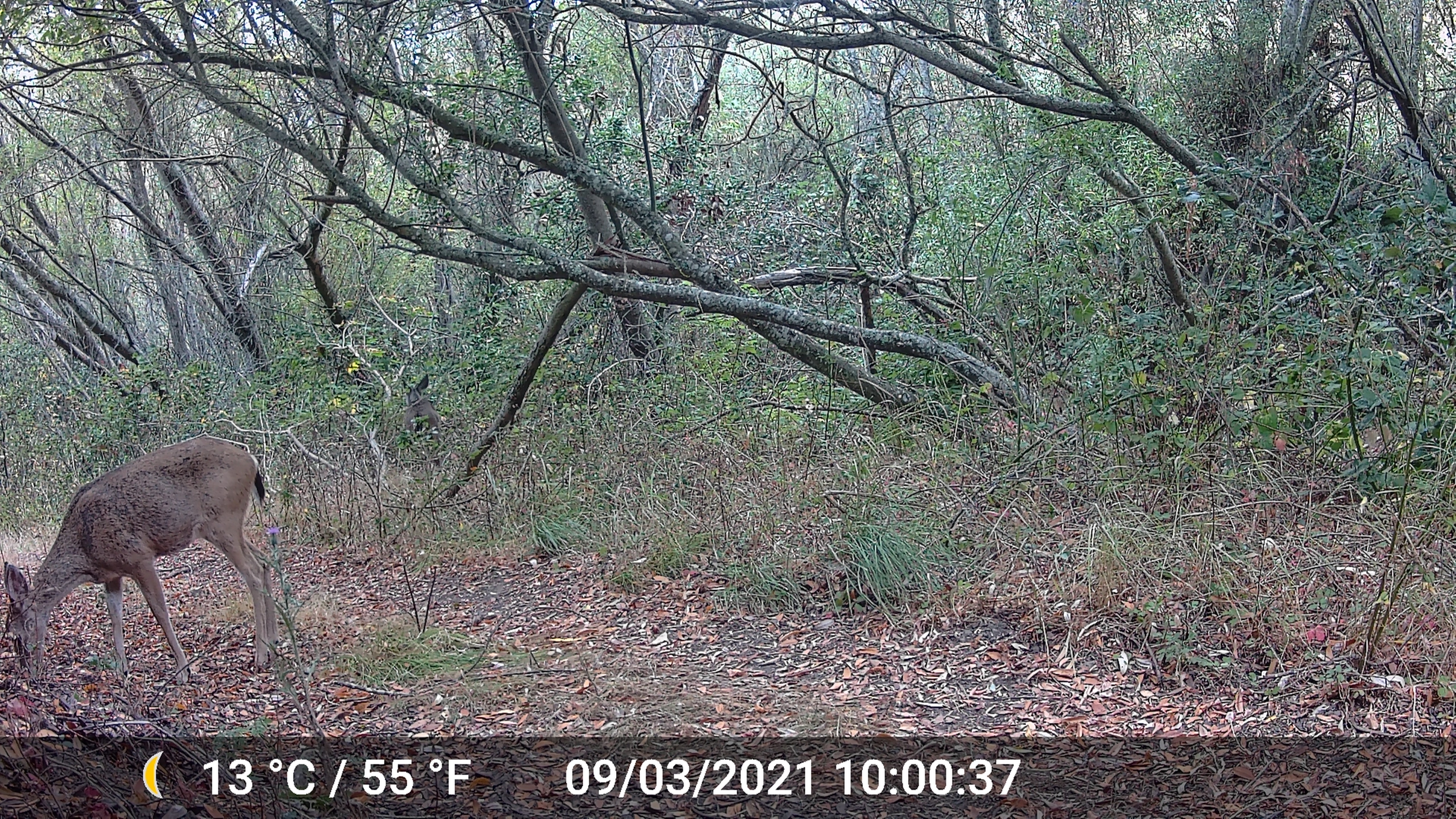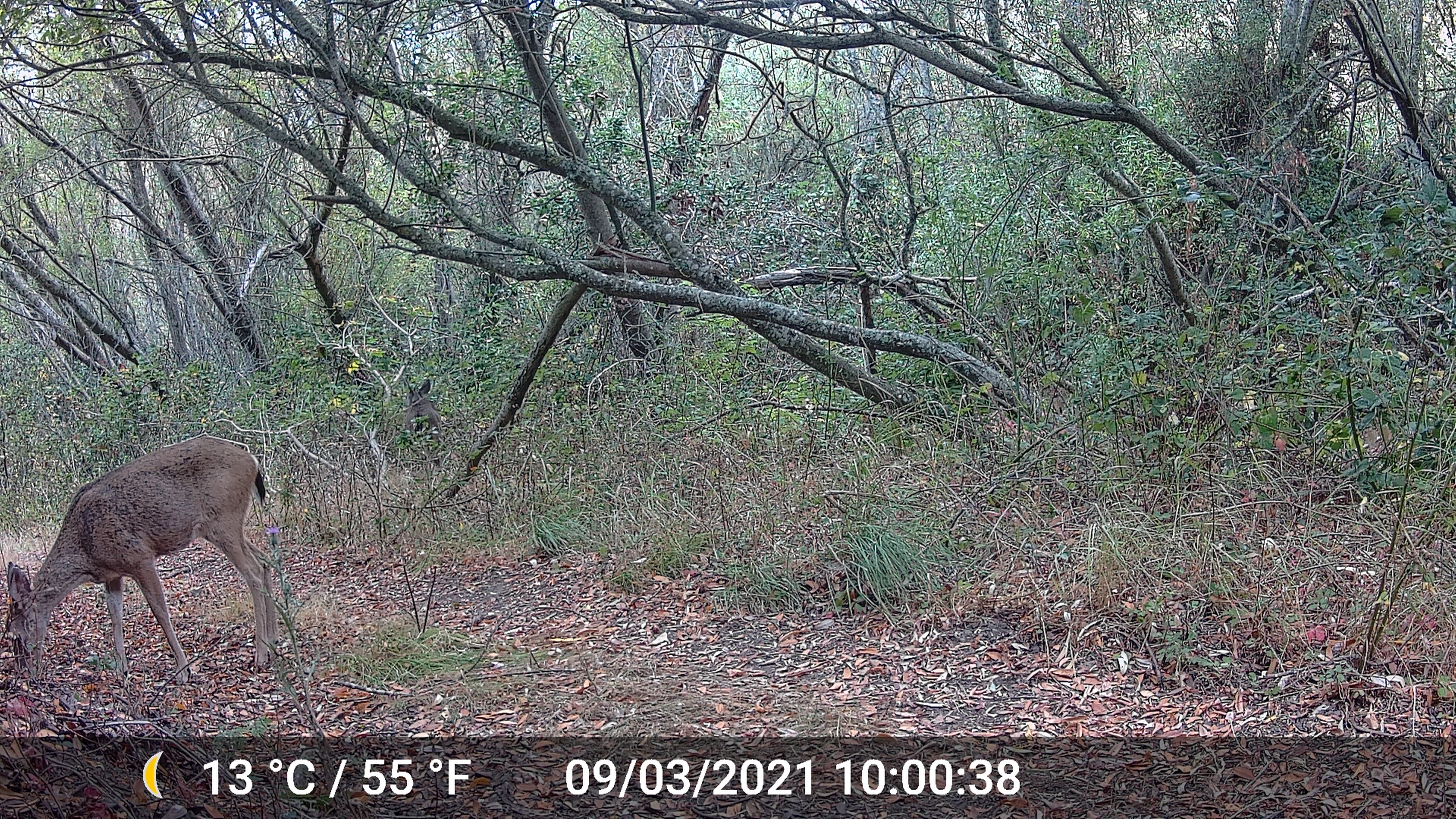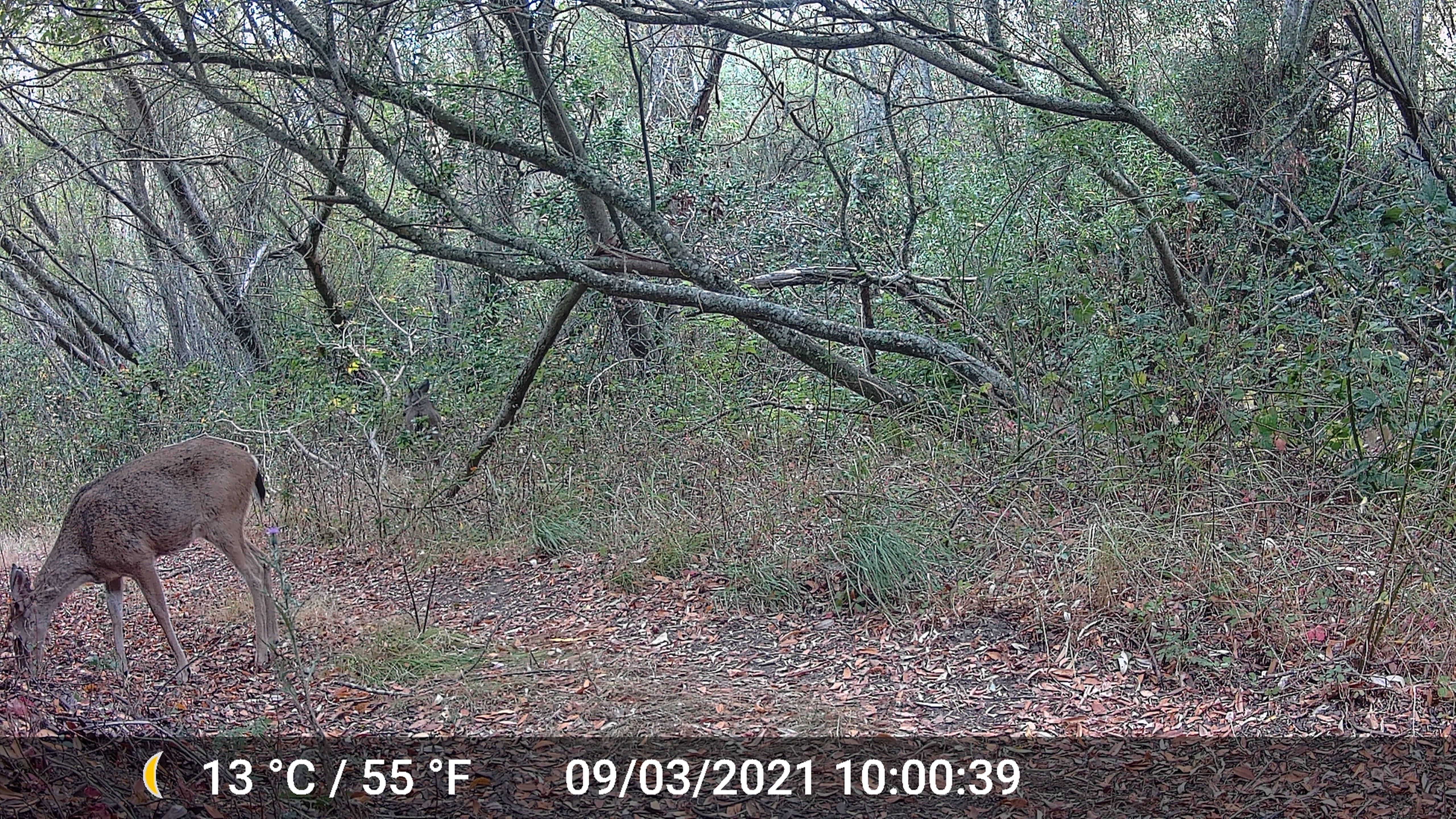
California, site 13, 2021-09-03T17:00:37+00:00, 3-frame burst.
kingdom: Animalia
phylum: Chordata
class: Mammalia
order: Artiodactyla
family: Cervidae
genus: Odocoileus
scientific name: Odocoileus hemionus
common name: mule deer